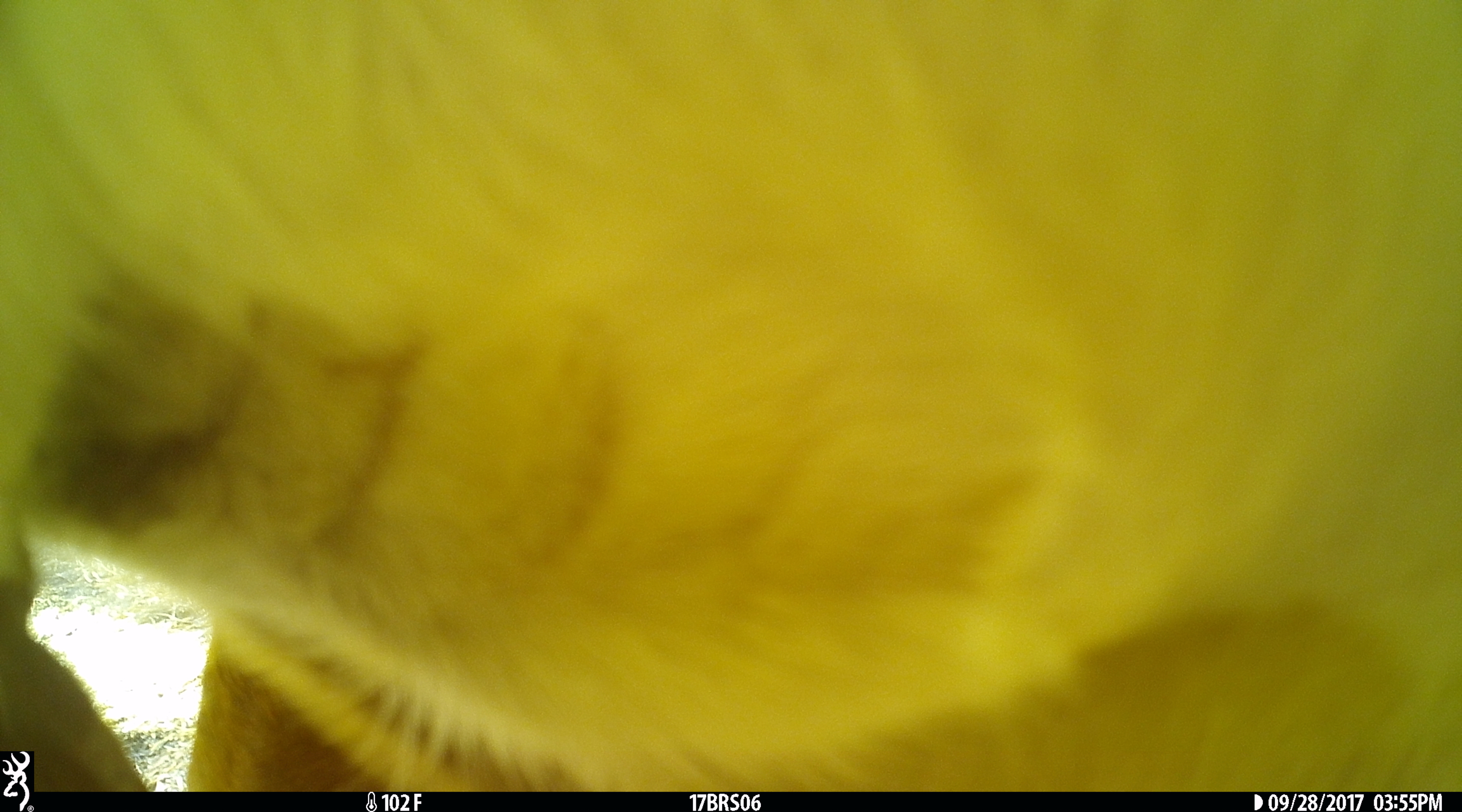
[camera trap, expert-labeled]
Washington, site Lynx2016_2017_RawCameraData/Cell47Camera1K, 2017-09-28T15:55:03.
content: unidentified animal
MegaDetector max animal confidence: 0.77